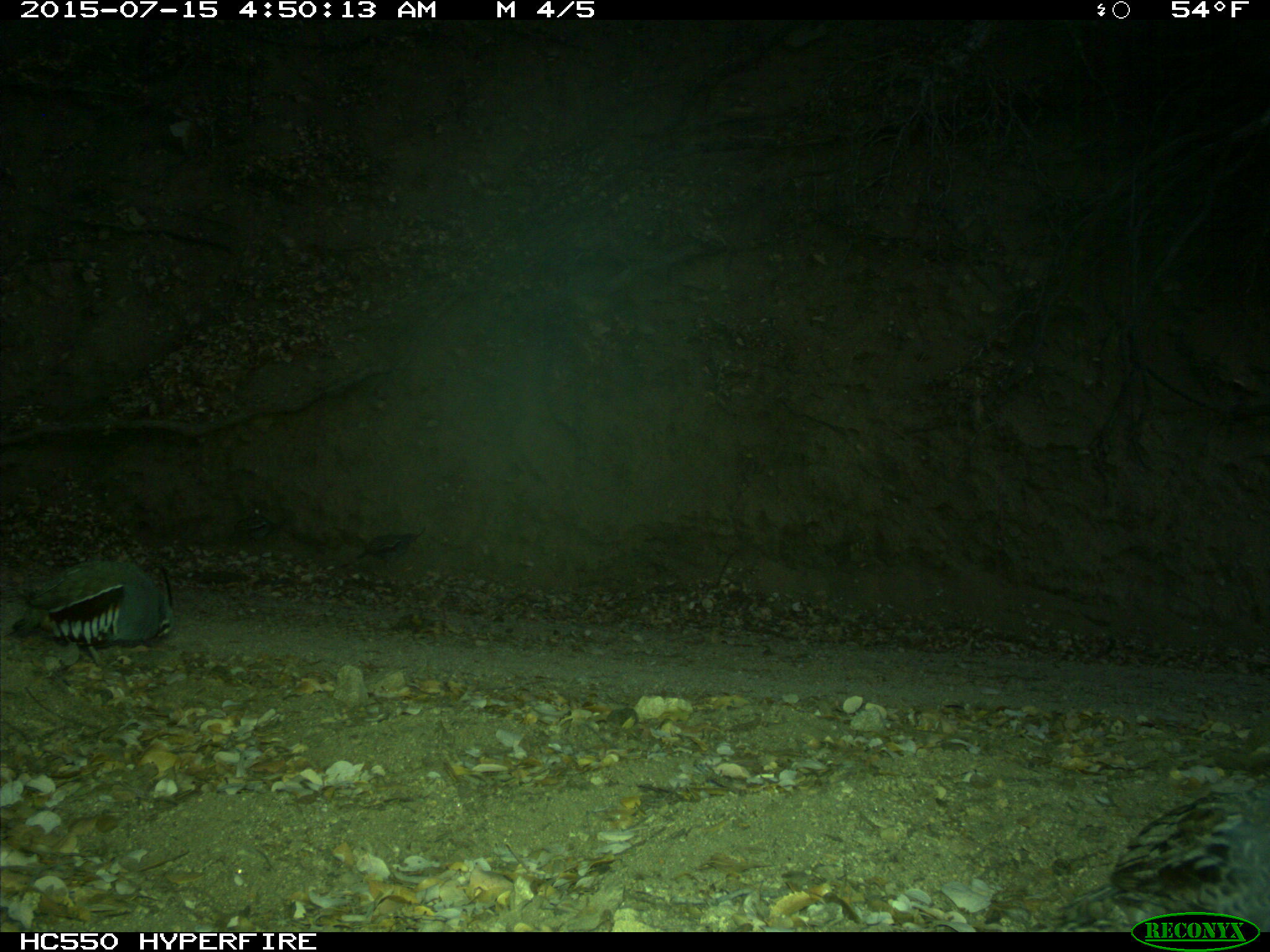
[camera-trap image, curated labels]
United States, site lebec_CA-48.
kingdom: Animalia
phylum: Chordata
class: Aves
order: Galliformes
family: Odontophoridae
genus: Callipepla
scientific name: Callipepla californica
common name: california quail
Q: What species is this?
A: Callipepla californica (california quail).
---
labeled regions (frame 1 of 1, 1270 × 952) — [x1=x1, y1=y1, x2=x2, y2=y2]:
animal: [x1=1057, y1=780, x2=1269, y2=932]; [x1=1, y1=559, x2=176, y2=668]